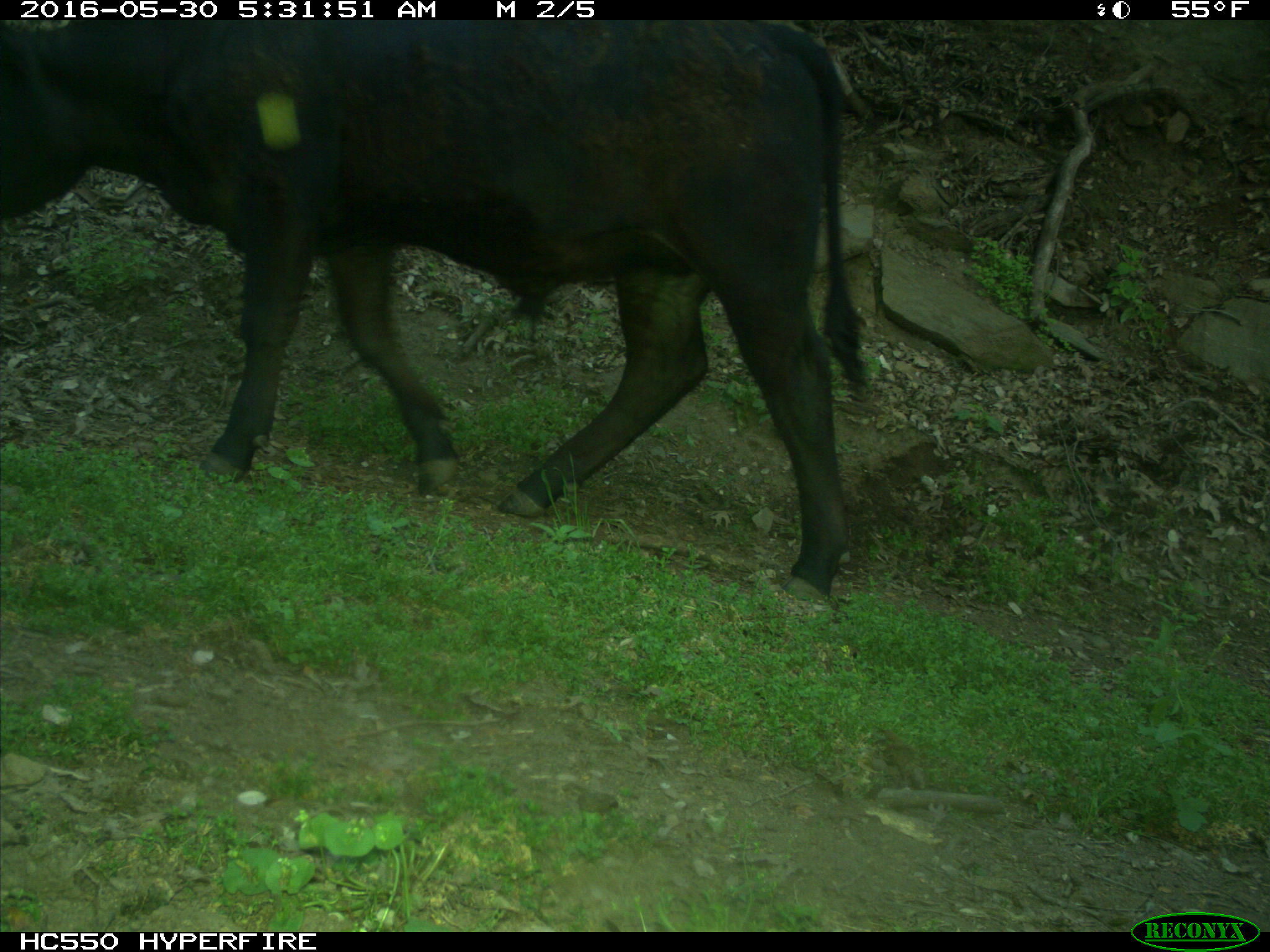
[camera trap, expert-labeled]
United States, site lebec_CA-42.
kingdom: Animalia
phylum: Chordata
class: Mammalia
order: Artiodactyla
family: Bovidae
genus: Bos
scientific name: Bos taurus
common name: domestic cow